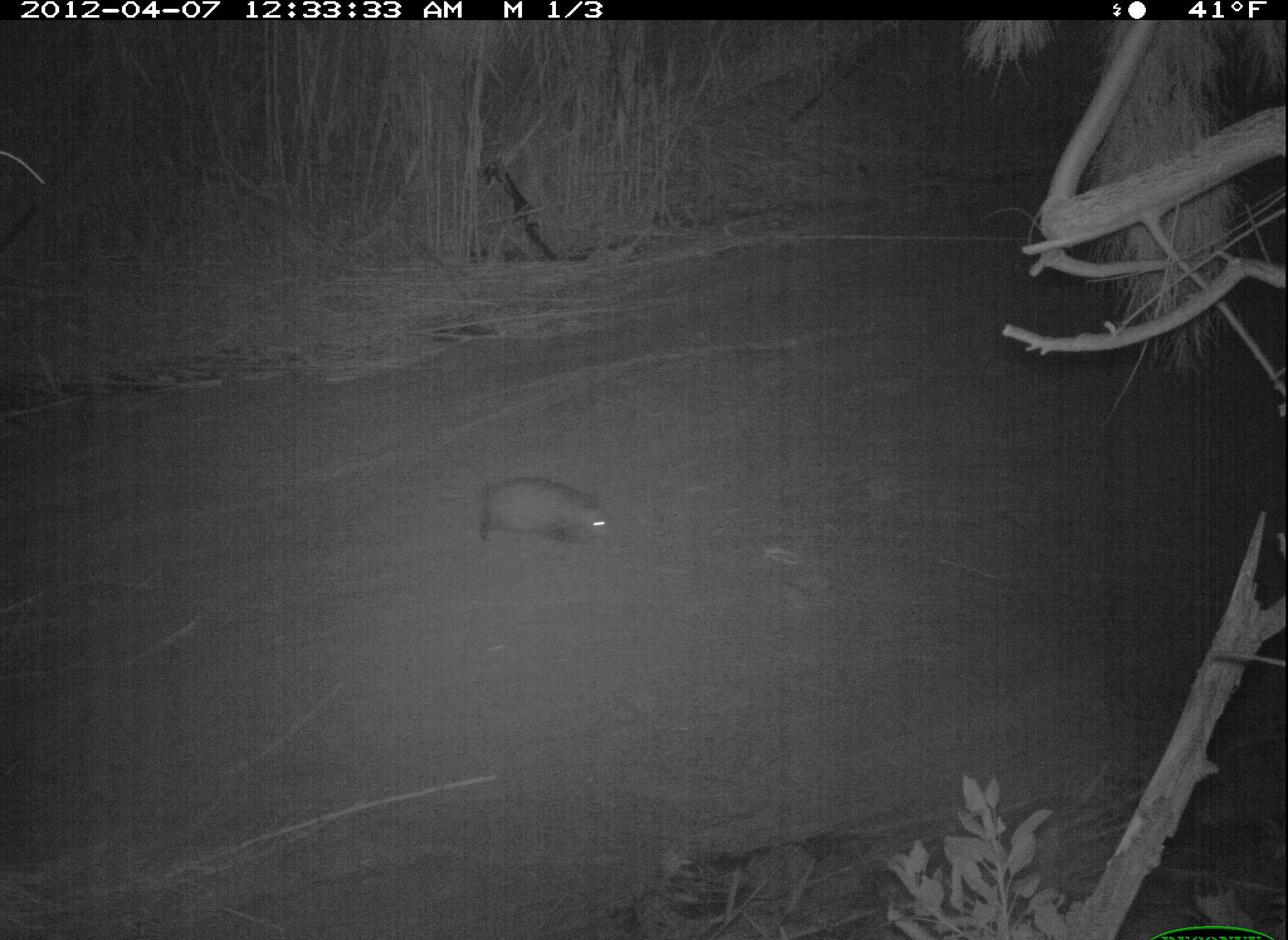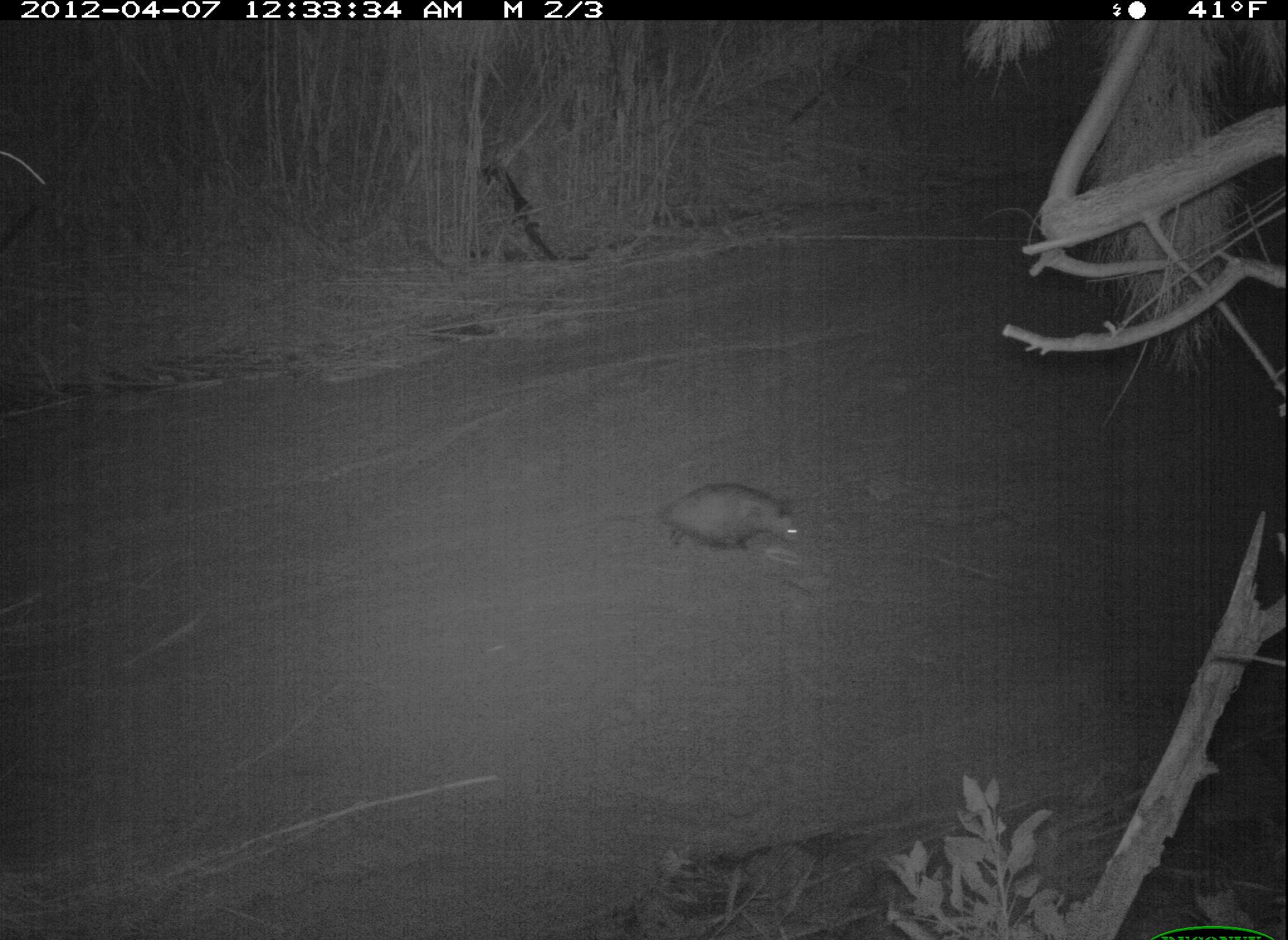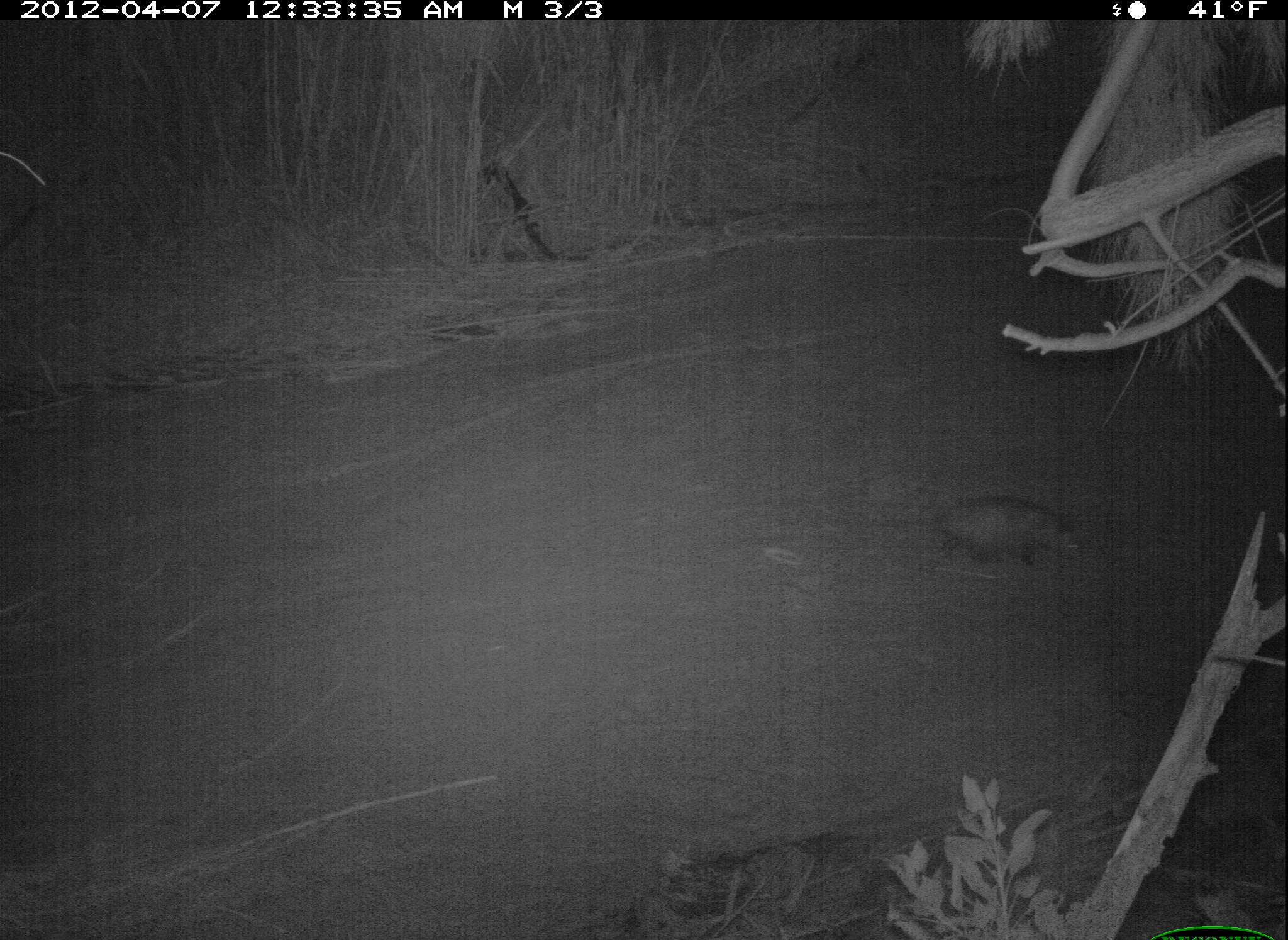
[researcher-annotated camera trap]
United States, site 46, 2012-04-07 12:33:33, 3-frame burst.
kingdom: Animalia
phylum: Chordata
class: Mammalia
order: Didelphimorphia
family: Didelphidae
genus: Didelphis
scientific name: Didelphis virginiana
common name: virginia opossum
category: opossum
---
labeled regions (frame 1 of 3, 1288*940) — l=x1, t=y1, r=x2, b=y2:
opossum: l=460, t=462, r=636, b=557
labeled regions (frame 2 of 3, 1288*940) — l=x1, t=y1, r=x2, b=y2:
opossum: l=647, t=480, r=807, b=561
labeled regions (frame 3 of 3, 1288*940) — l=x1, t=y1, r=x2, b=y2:
opossum: l=832, t=480, r=1106, b=588